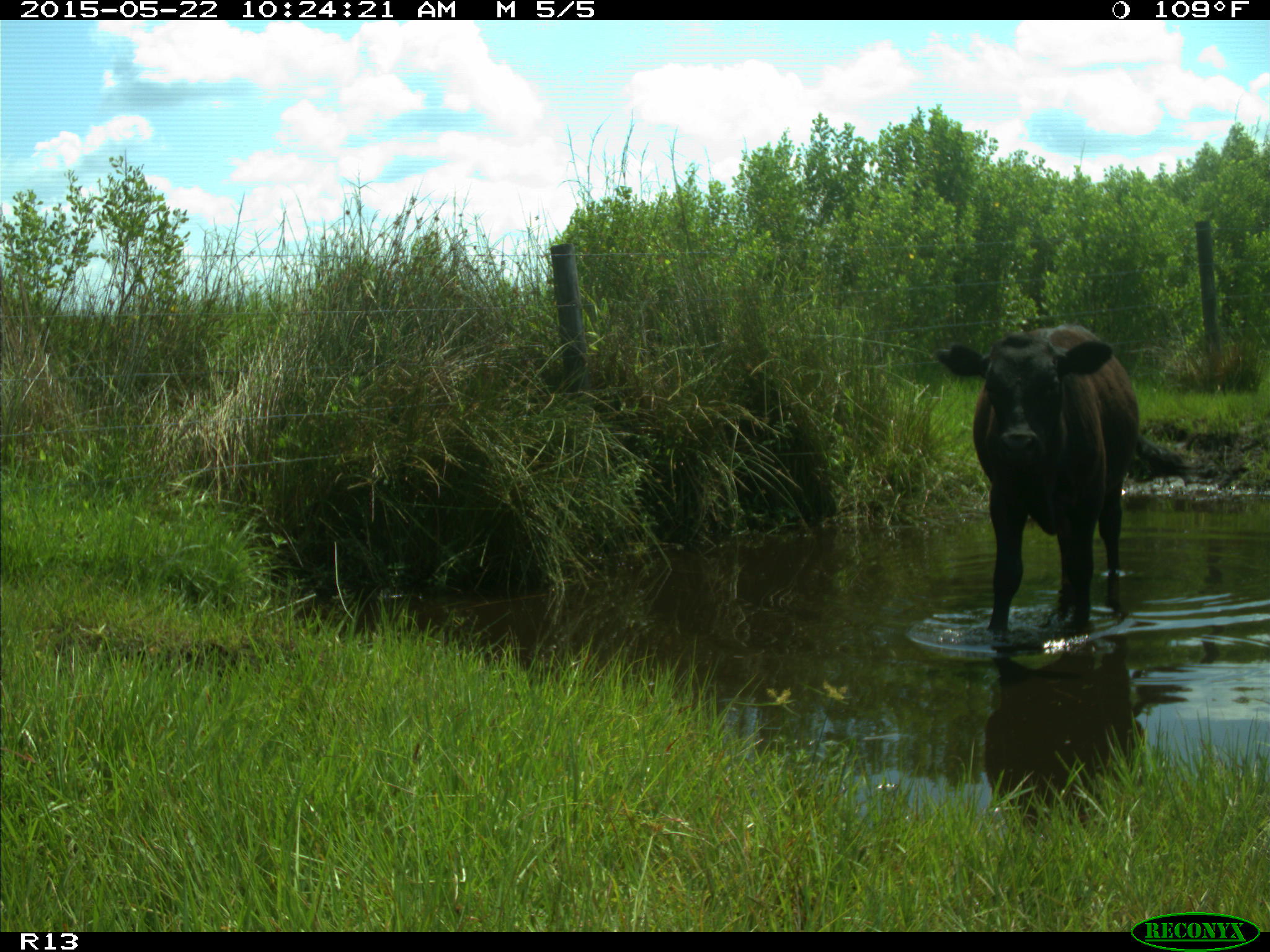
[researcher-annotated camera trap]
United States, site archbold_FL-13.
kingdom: Animalia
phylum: Chordata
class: Mammalia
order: Artiodactyla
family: Bovidae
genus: Bos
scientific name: Bos taurus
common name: domestic cow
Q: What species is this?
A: Bos taurus (domestic cow).